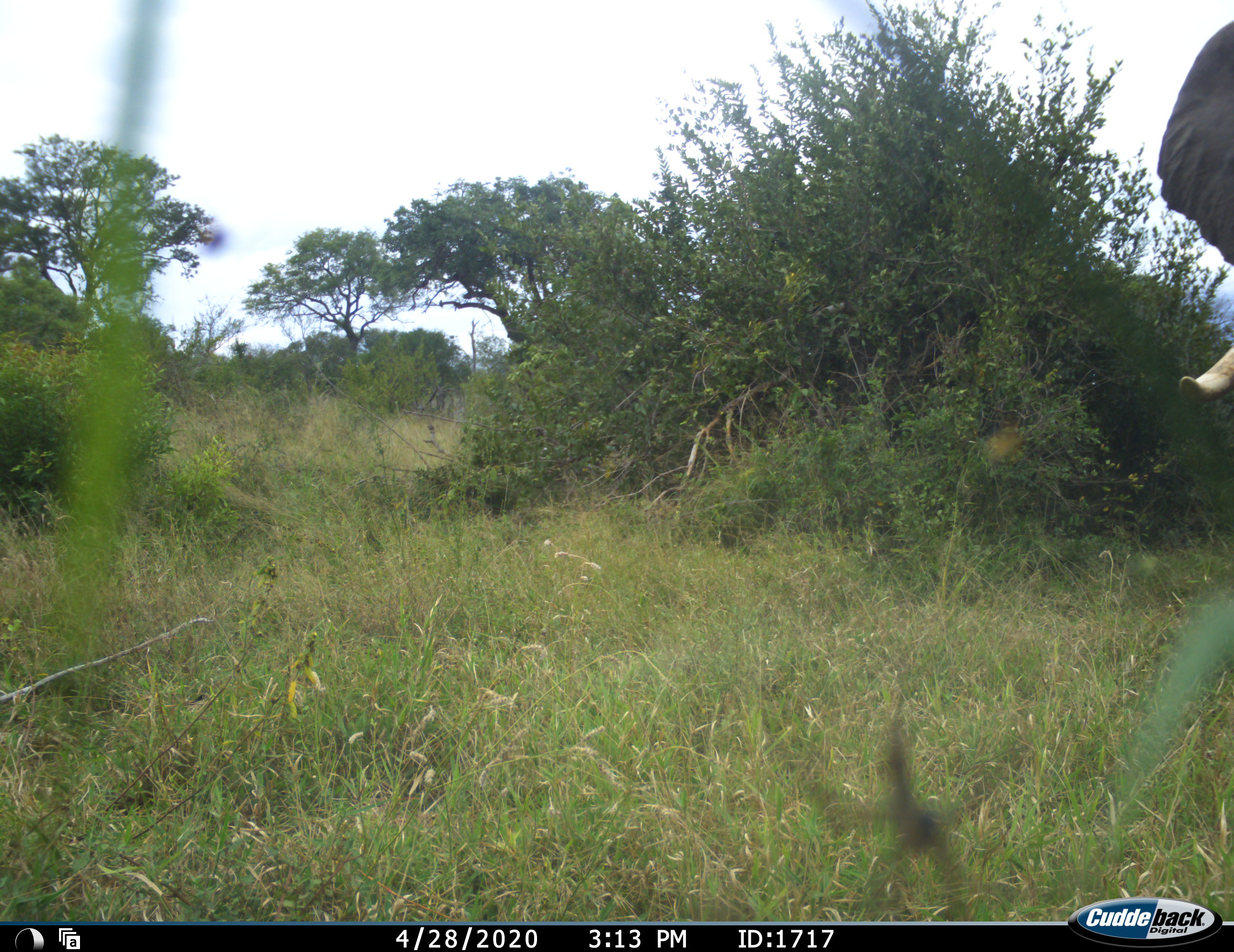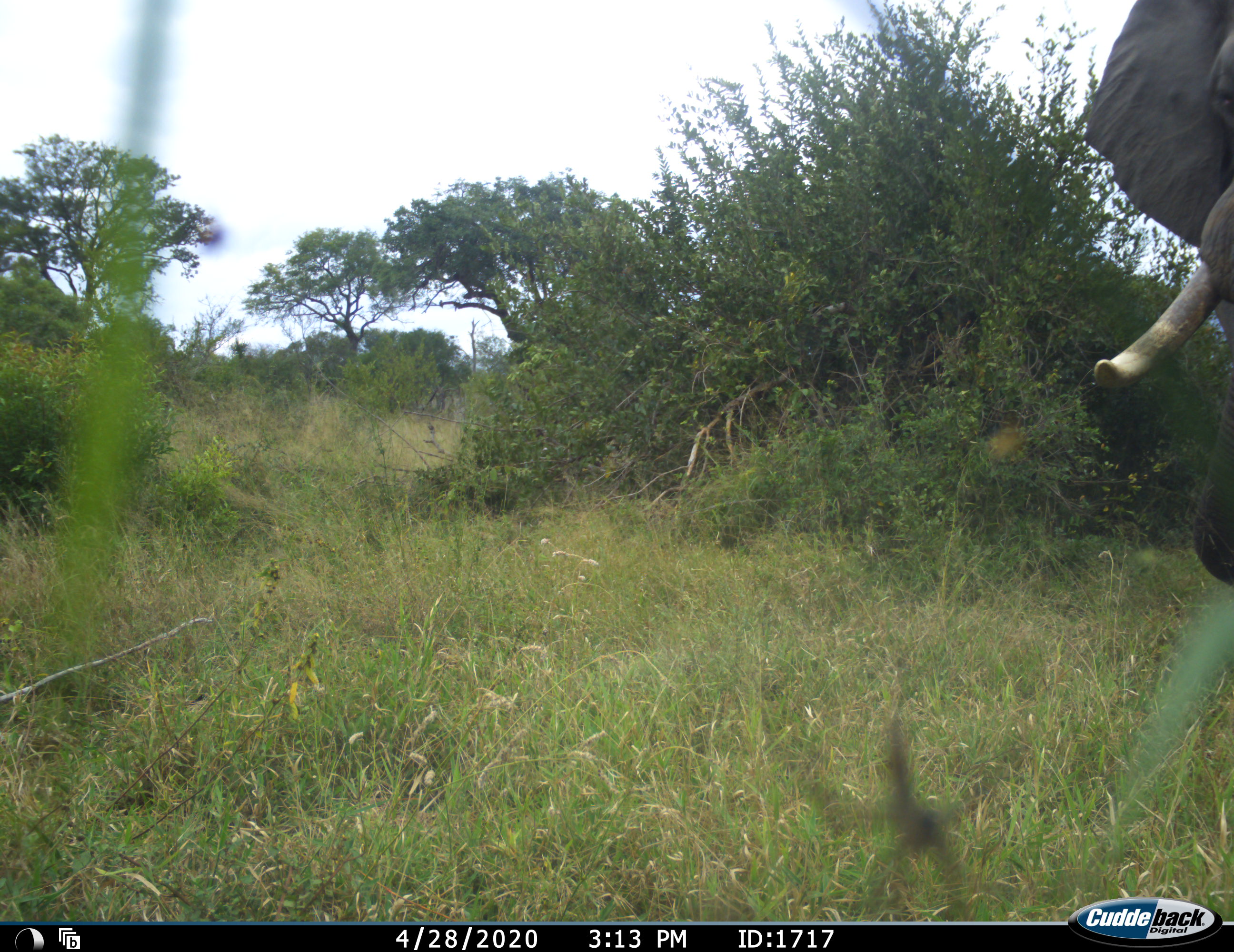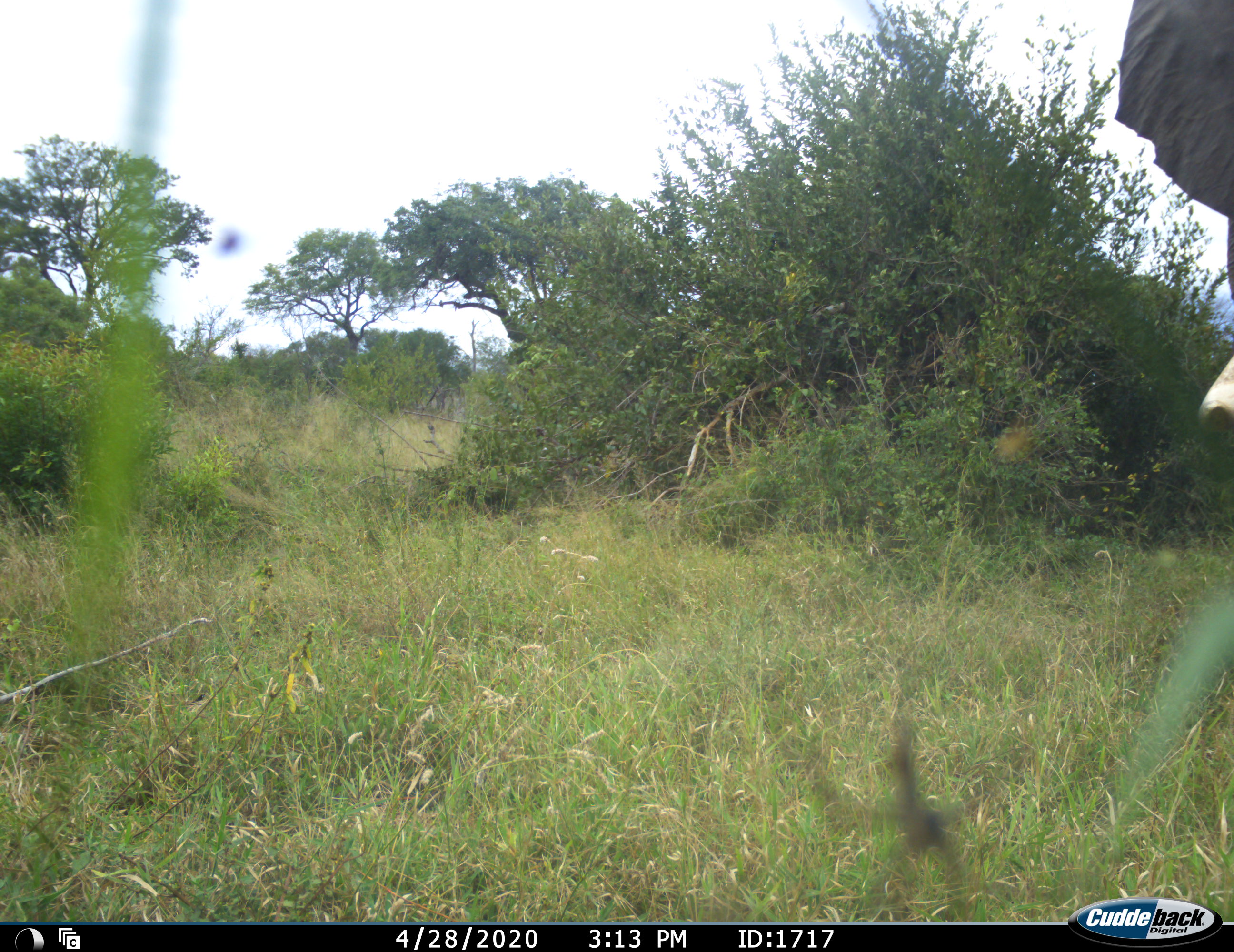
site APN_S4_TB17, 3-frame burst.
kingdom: Animalia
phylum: Chordata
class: Mammalia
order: Proboscidea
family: Elephantidae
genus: Loxodonta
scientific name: Loxodonta africana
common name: african bush elephant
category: elephant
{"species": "elephant (african bush elephant) (Loxodonta africana)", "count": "1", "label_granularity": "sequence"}